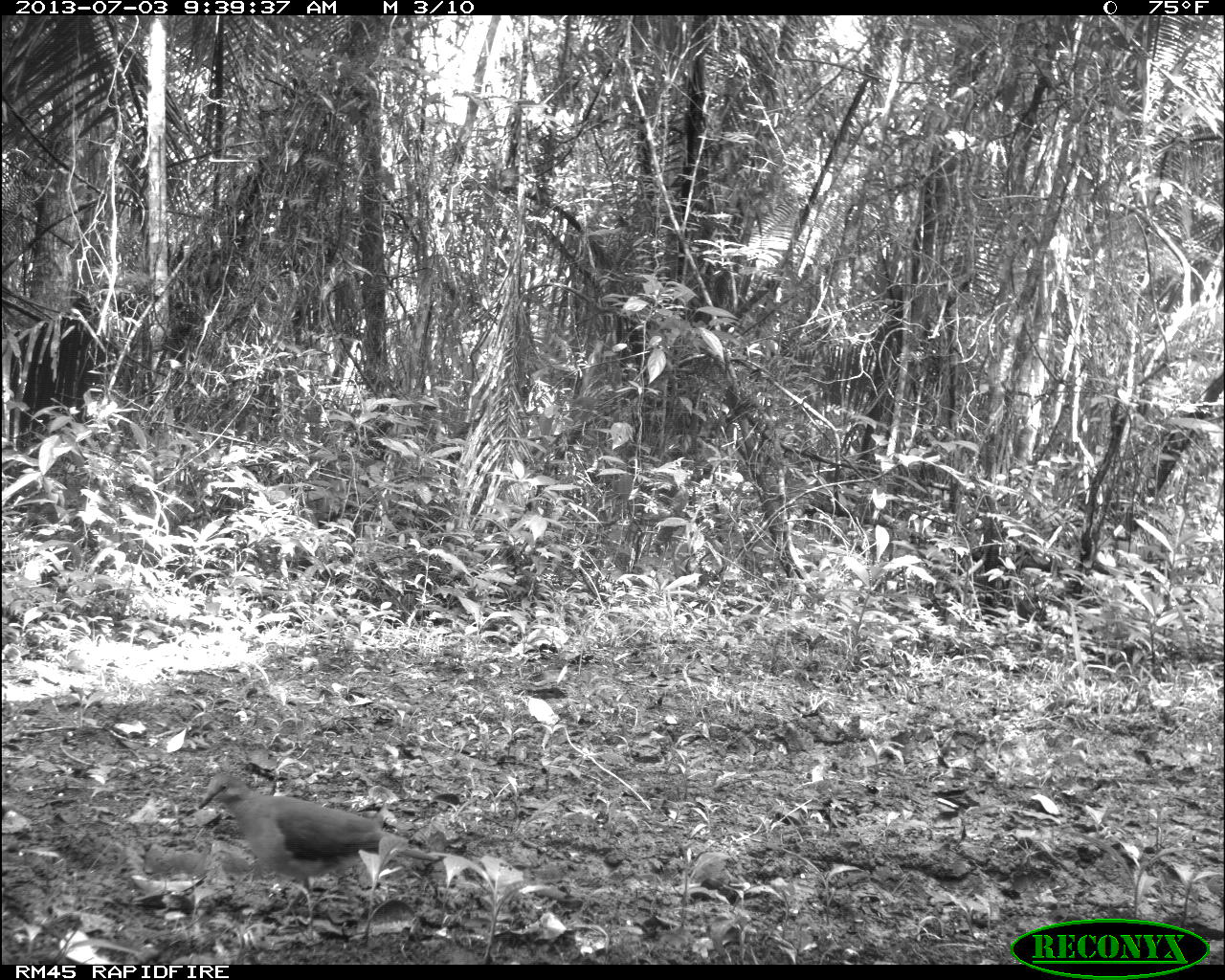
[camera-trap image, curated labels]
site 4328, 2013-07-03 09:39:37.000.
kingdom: Animalia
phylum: Chordata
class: Aves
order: Columbiformes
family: Columbidae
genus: Leptotila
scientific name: Leptotila plumbeiceps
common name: gray-headed dove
Leptotila plumbeiceps (gray-headed dove), count 1.